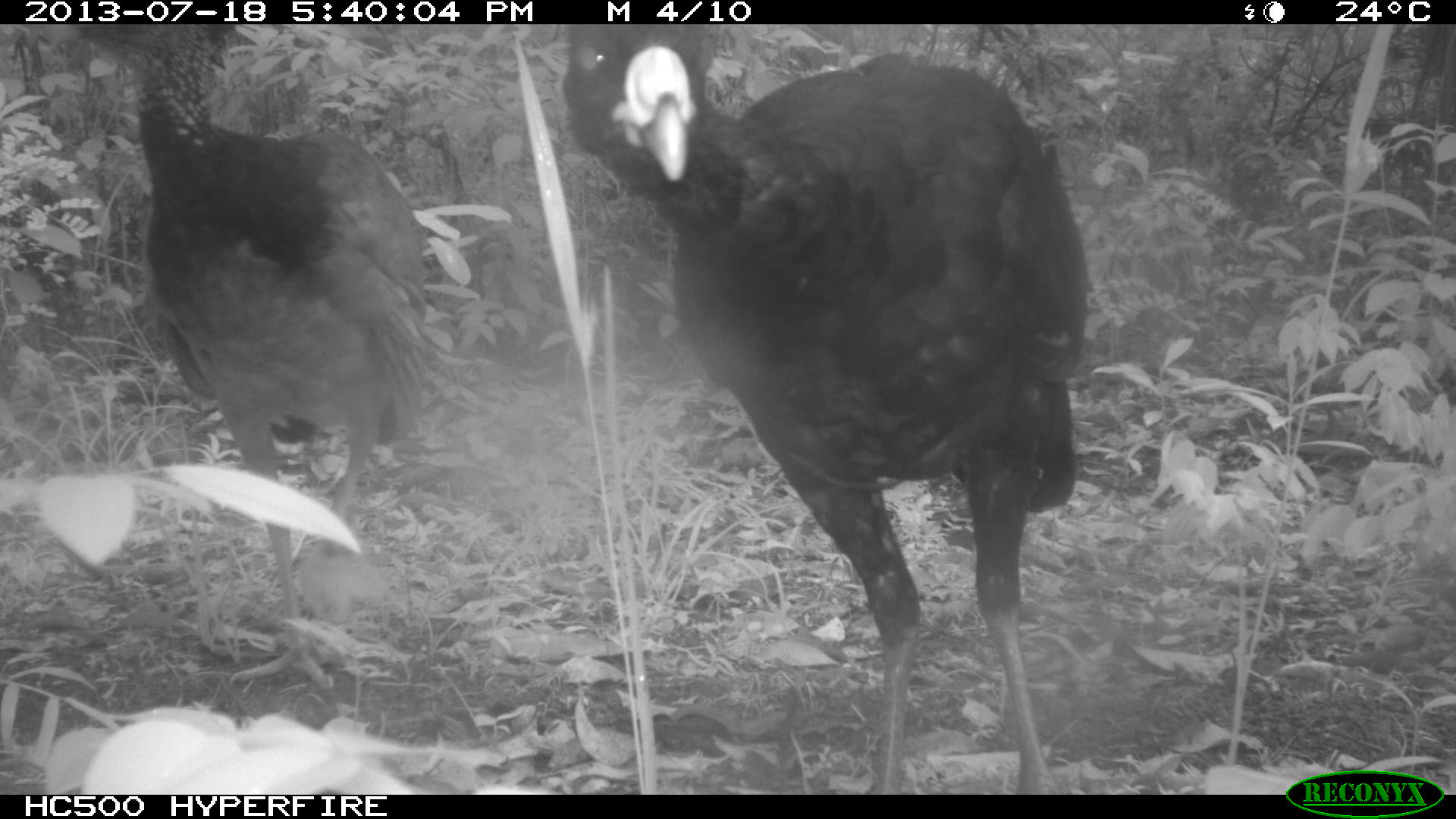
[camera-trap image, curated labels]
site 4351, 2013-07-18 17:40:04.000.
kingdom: Animalia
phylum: Chordata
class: Aves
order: Galliformes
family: Cracidae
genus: Crax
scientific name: Crax rubra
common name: great curassow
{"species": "Crax rubra (great curassow)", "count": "3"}